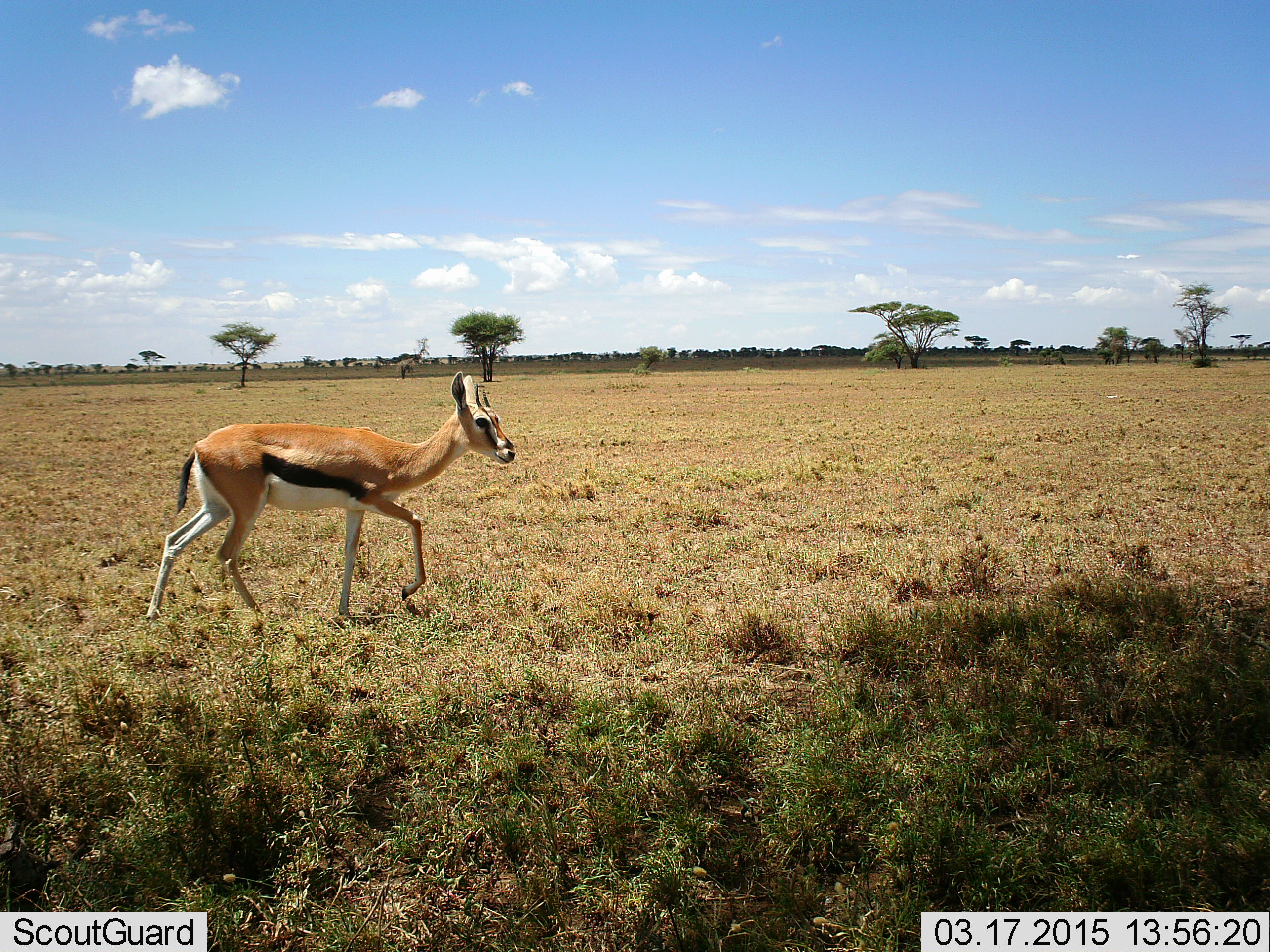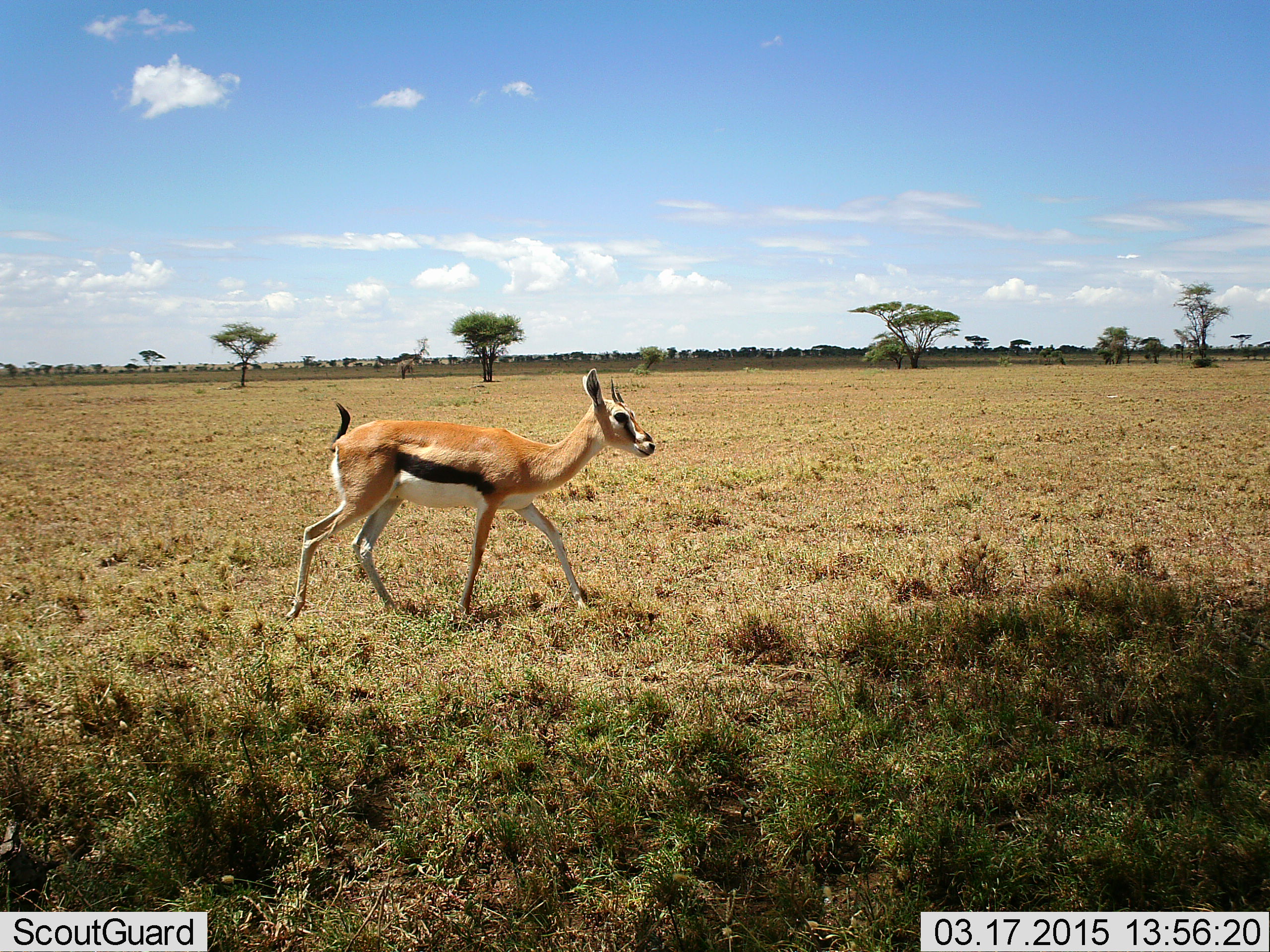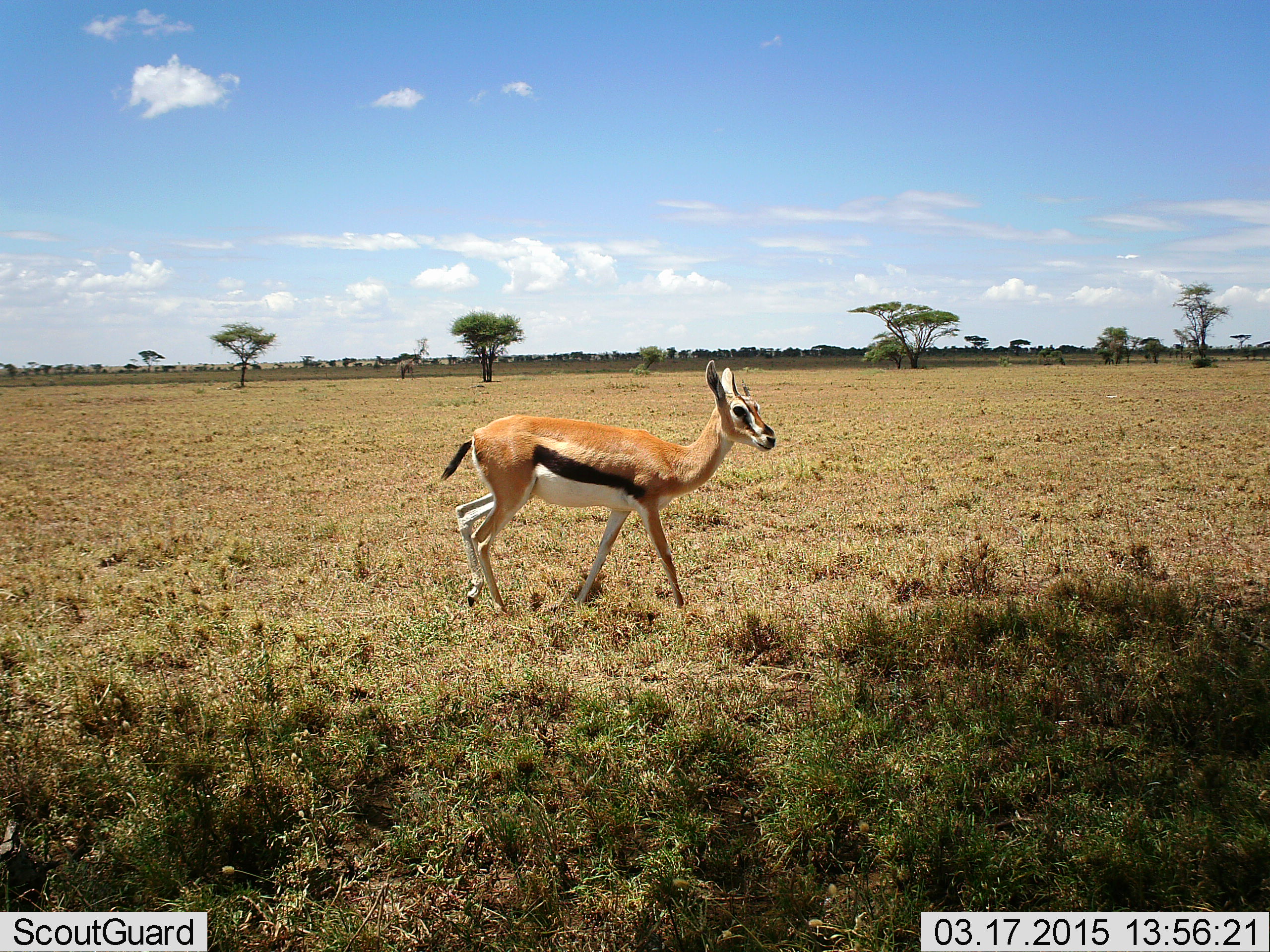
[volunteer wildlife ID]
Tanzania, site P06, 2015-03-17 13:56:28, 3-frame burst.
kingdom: Animalia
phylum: Chordata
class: Mammalia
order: Artiodactyla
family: Bovidae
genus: Eudorcas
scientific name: Eudorcas thomsonii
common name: thomson's gazelle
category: gazellethomsons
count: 1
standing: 0%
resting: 0%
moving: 100%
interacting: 0%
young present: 0%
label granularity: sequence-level